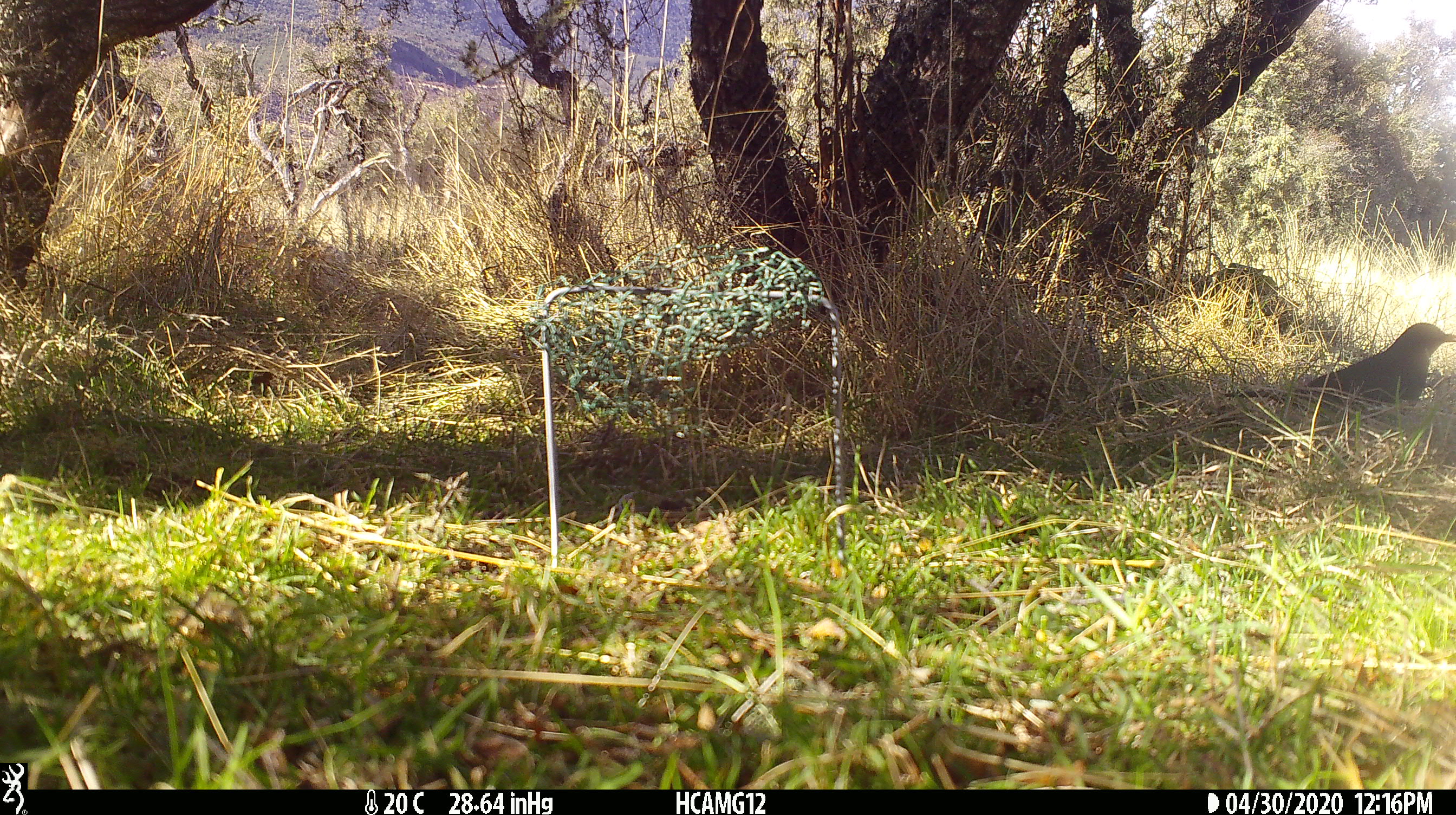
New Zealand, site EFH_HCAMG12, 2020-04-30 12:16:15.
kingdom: Animalia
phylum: Chordata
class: Aves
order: Passeriformes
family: Turdidae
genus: Turdus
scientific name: Turdus merula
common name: eurasian blackbird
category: blackbird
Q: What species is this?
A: Blackbird (eurasian blackbird) (Turdus merula).